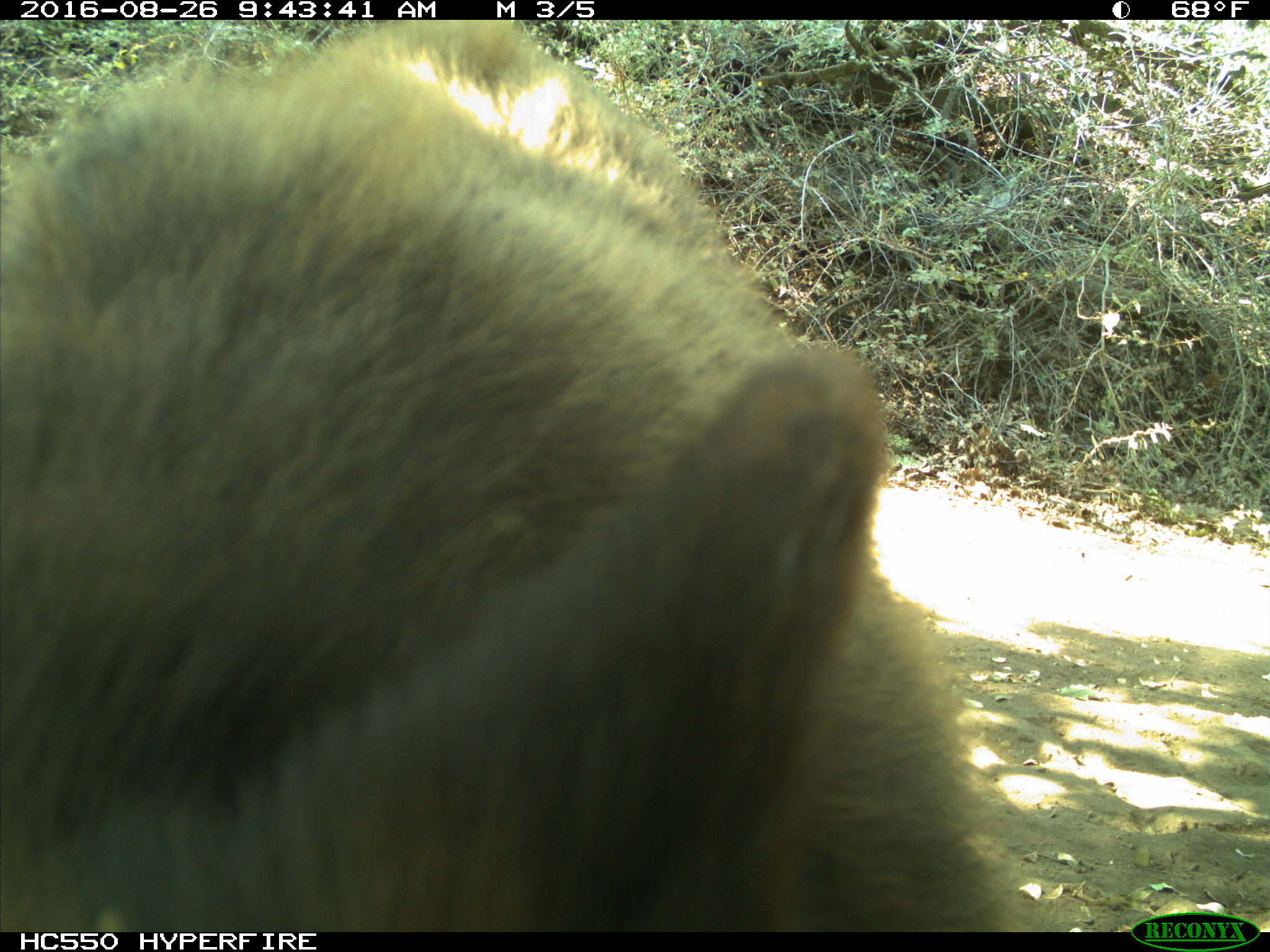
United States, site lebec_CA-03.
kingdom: Animalia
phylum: Chordata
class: Mammalia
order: Carnivora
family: Ursidae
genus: Ursus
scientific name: Ursus americanus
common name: american black bear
Ursus americanus (american black bear).